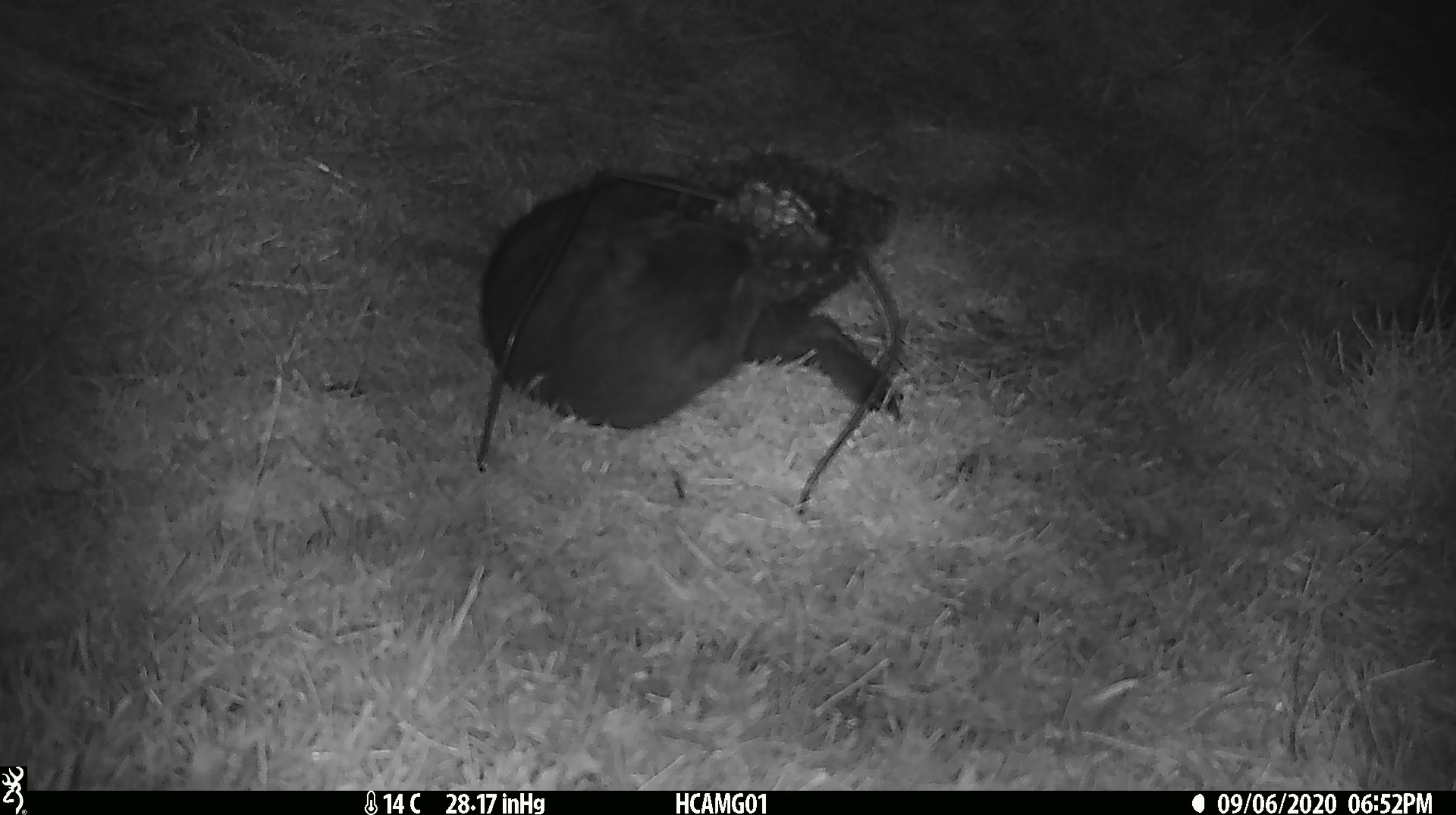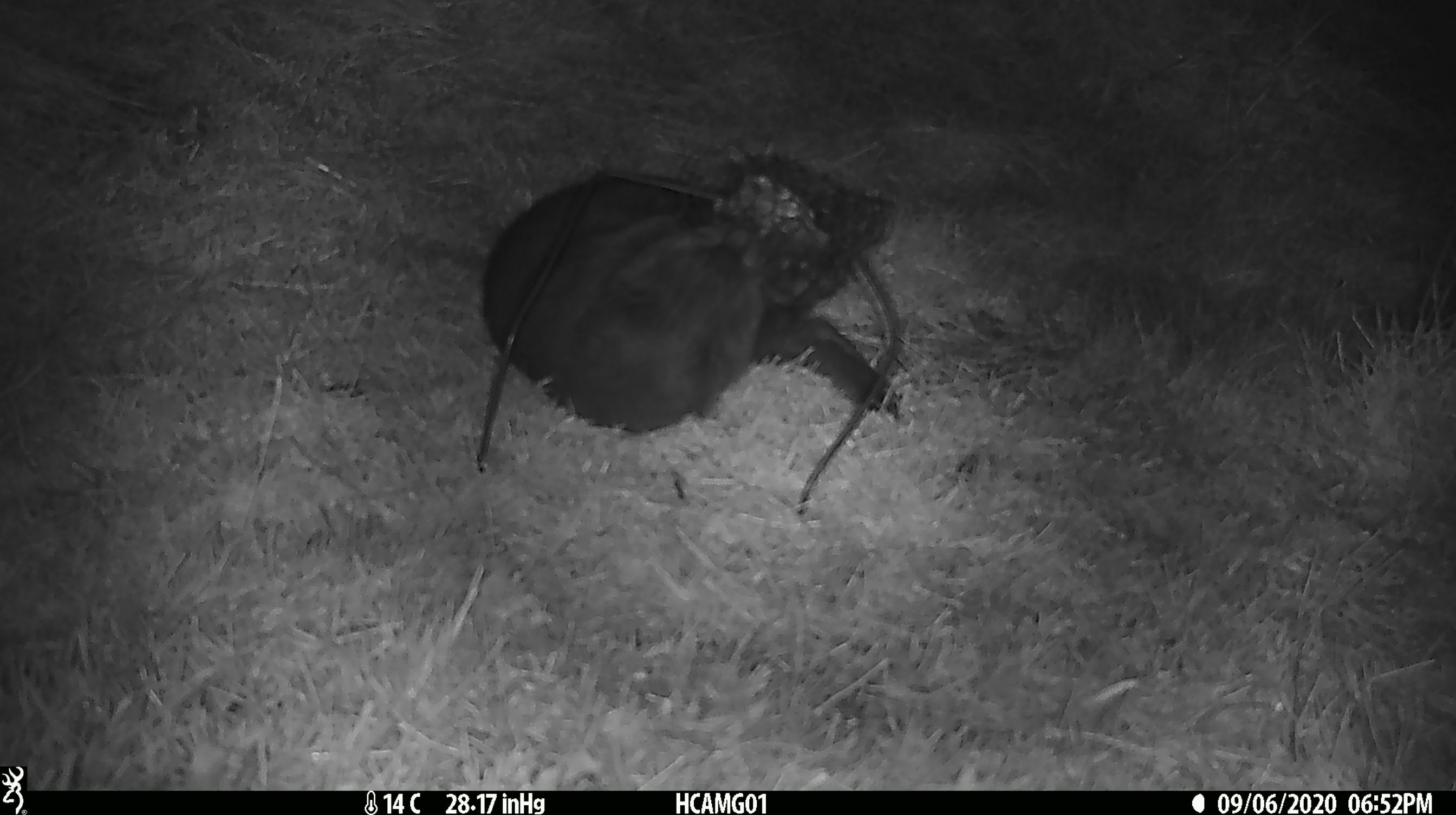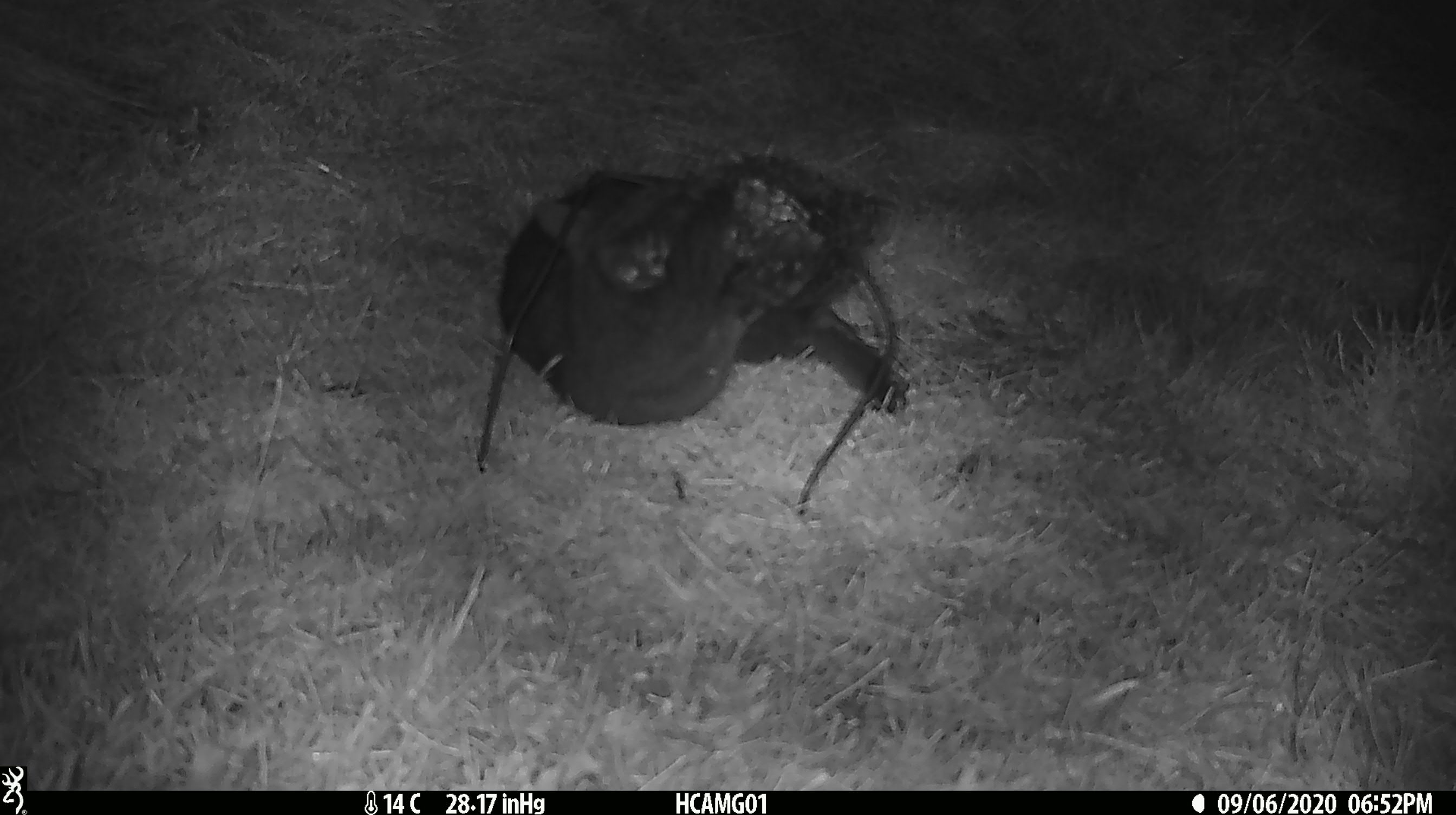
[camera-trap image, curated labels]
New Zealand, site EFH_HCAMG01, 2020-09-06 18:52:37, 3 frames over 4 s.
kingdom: Animalia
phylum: Chordata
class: Mammalia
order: Carnivora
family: Felidae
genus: Felis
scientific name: Felis catus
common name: domestic cat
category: cat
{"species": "cat (domestic cat) (Felis catus)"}